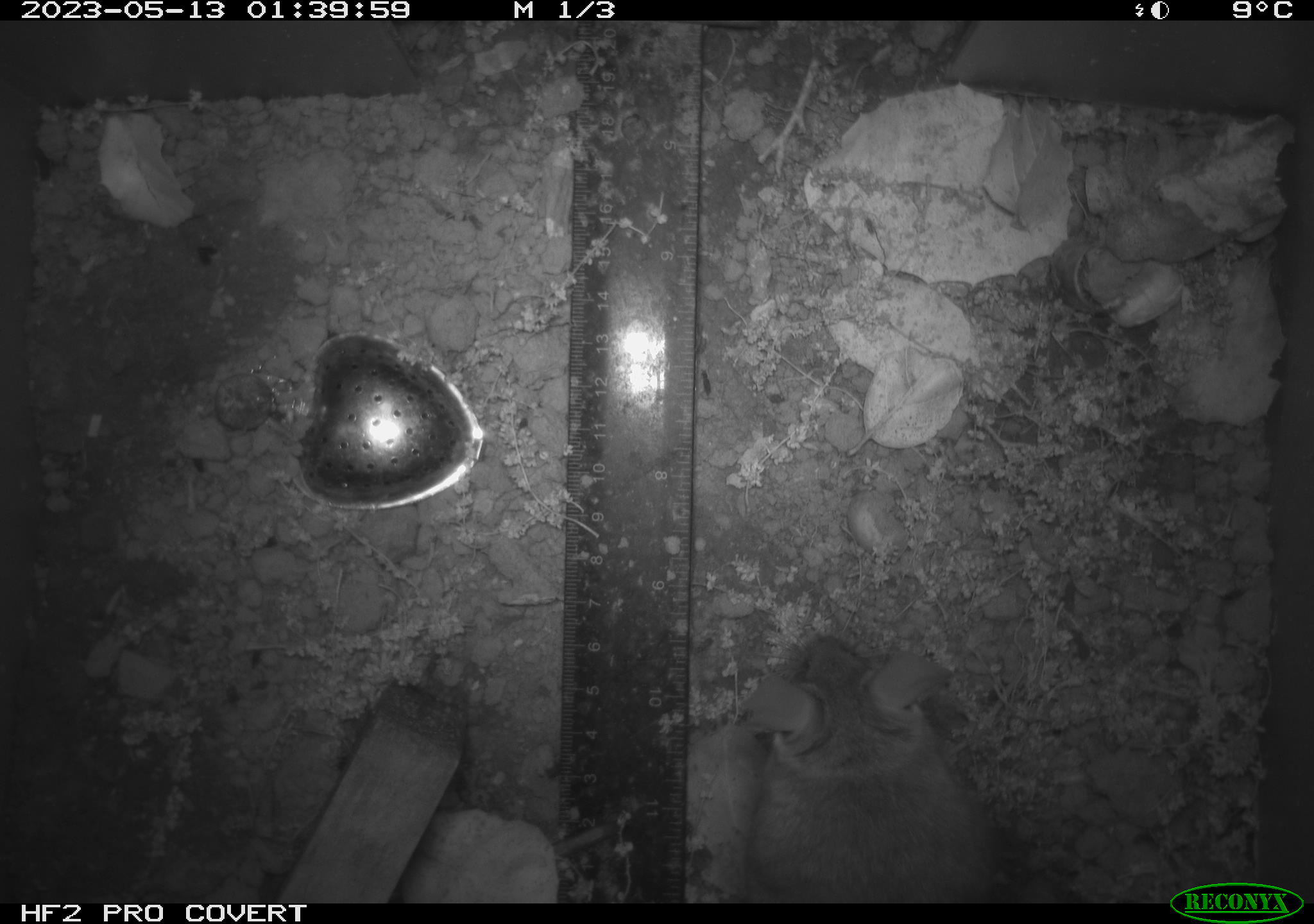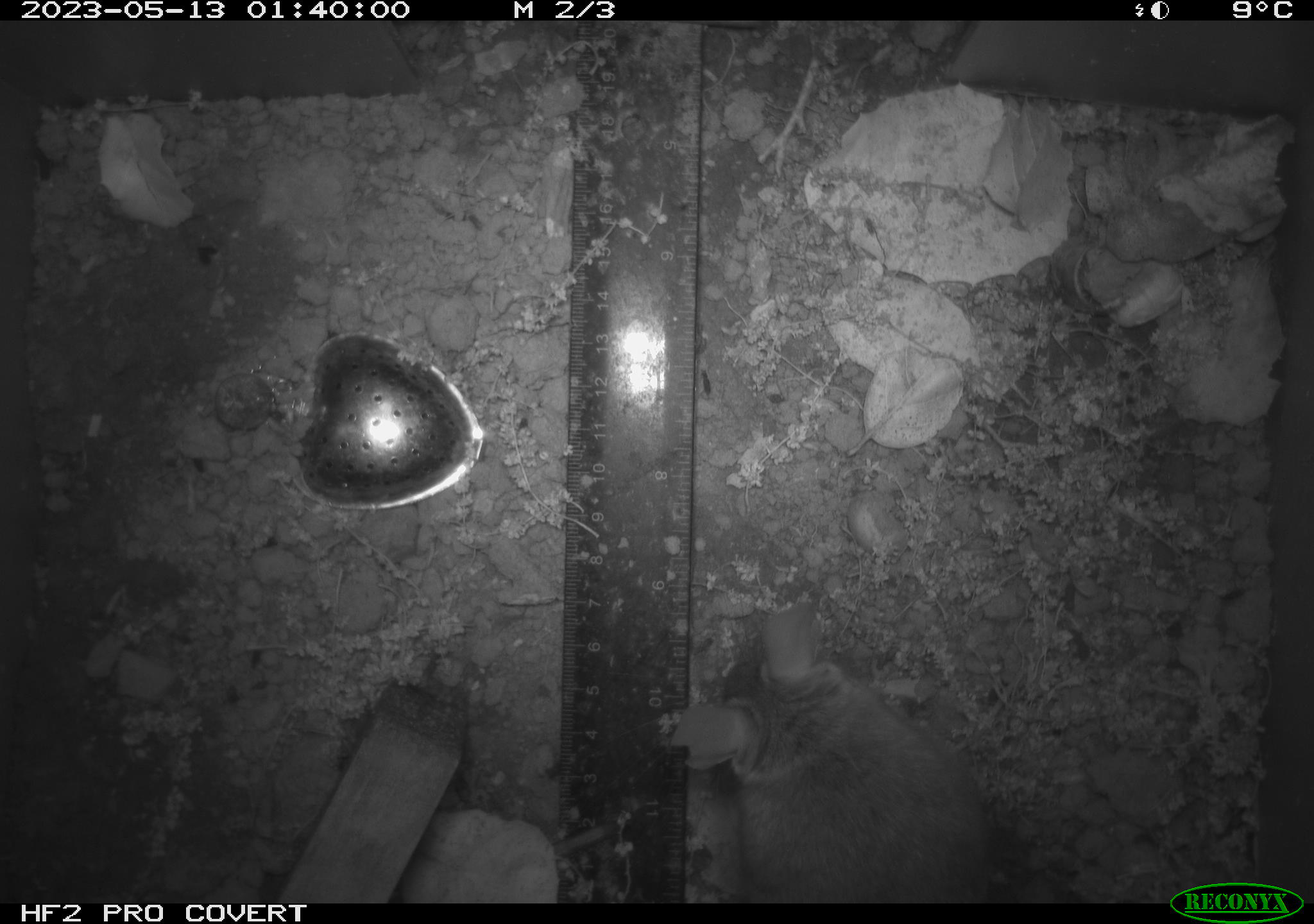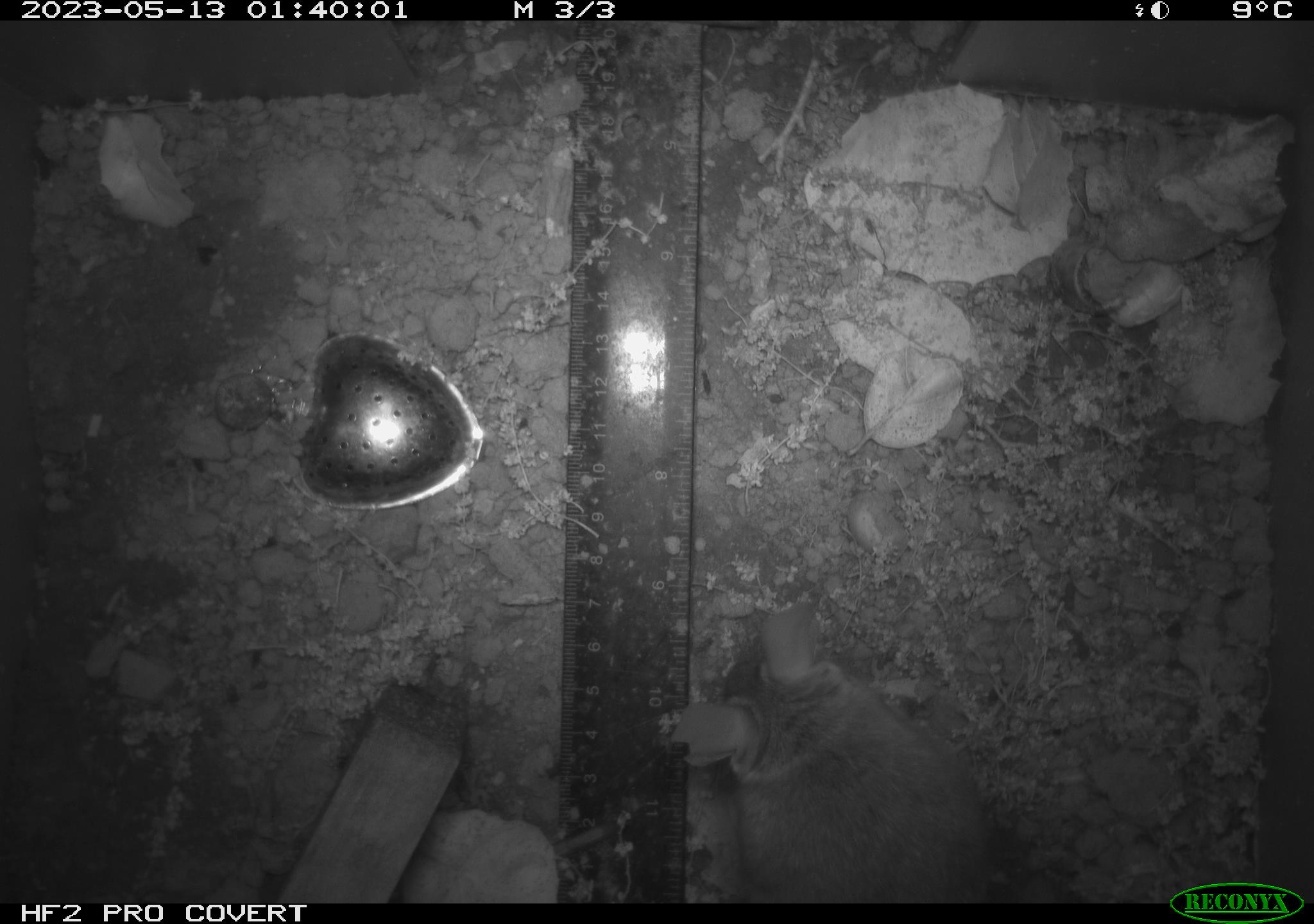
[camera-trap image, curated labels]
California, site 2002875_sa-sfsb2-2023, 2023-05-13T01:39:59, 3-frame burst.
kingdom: Animalia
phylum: Chordata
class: Mammalia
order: Rodentia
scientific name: Rodentia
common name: mouse species